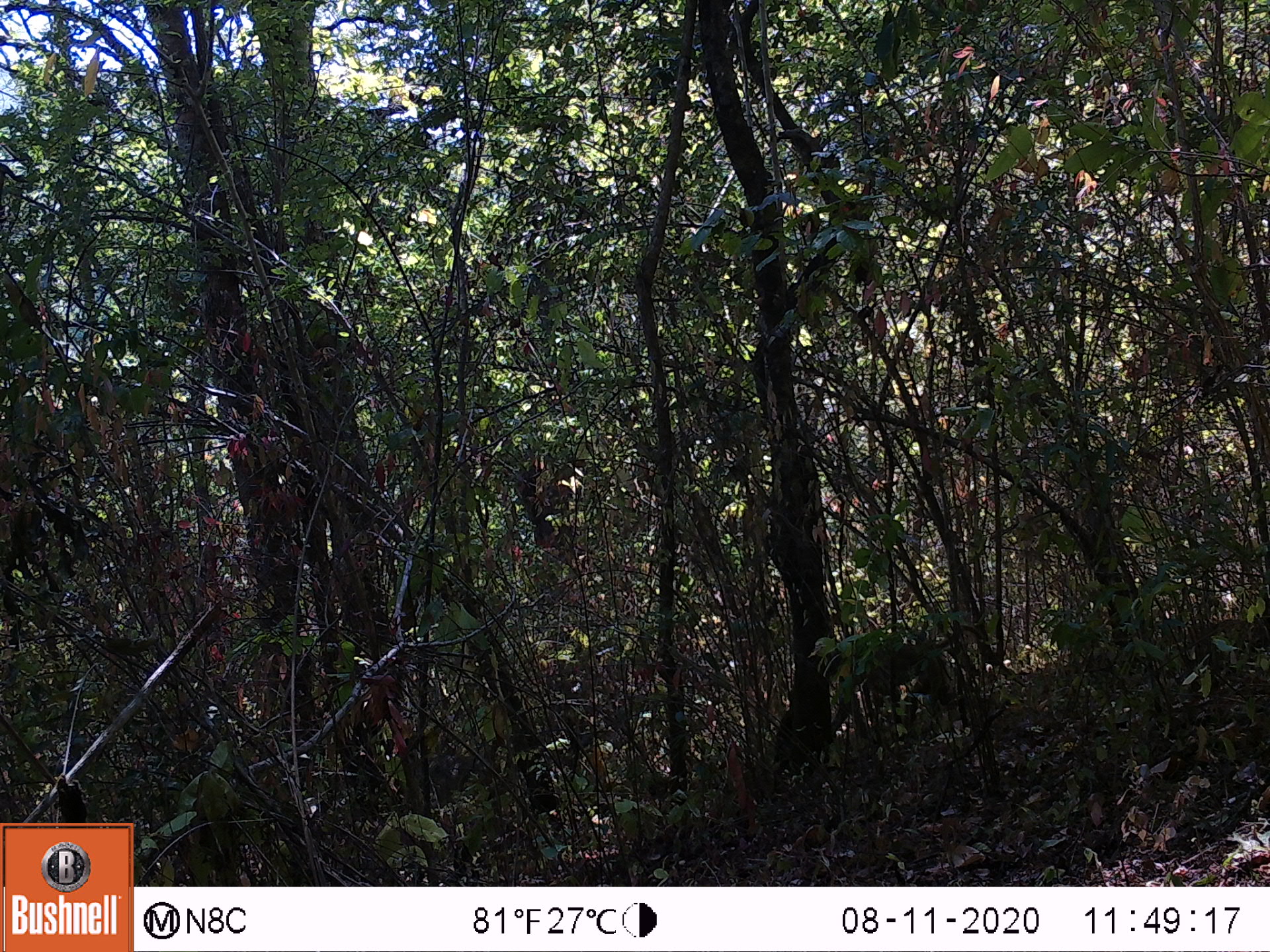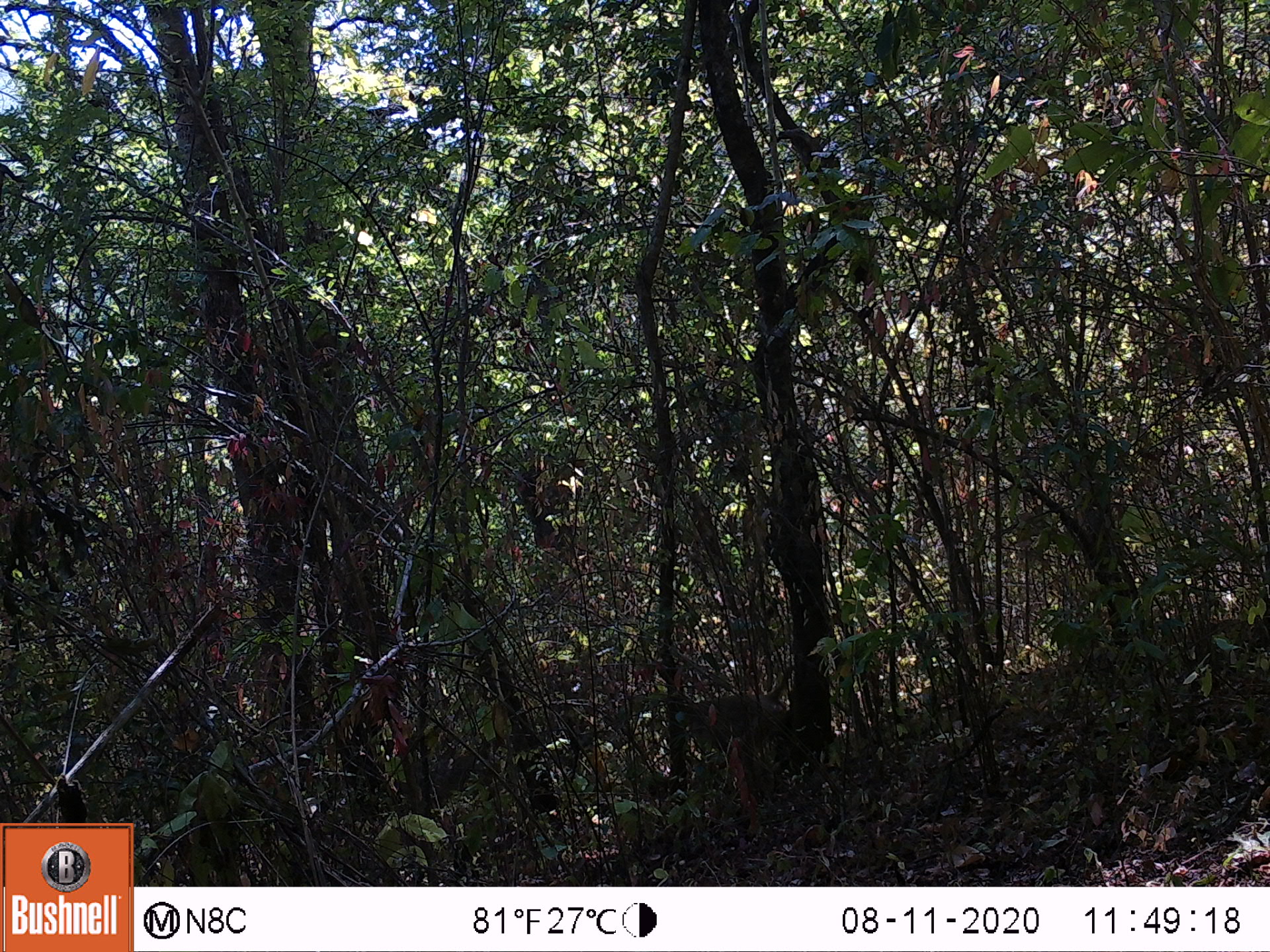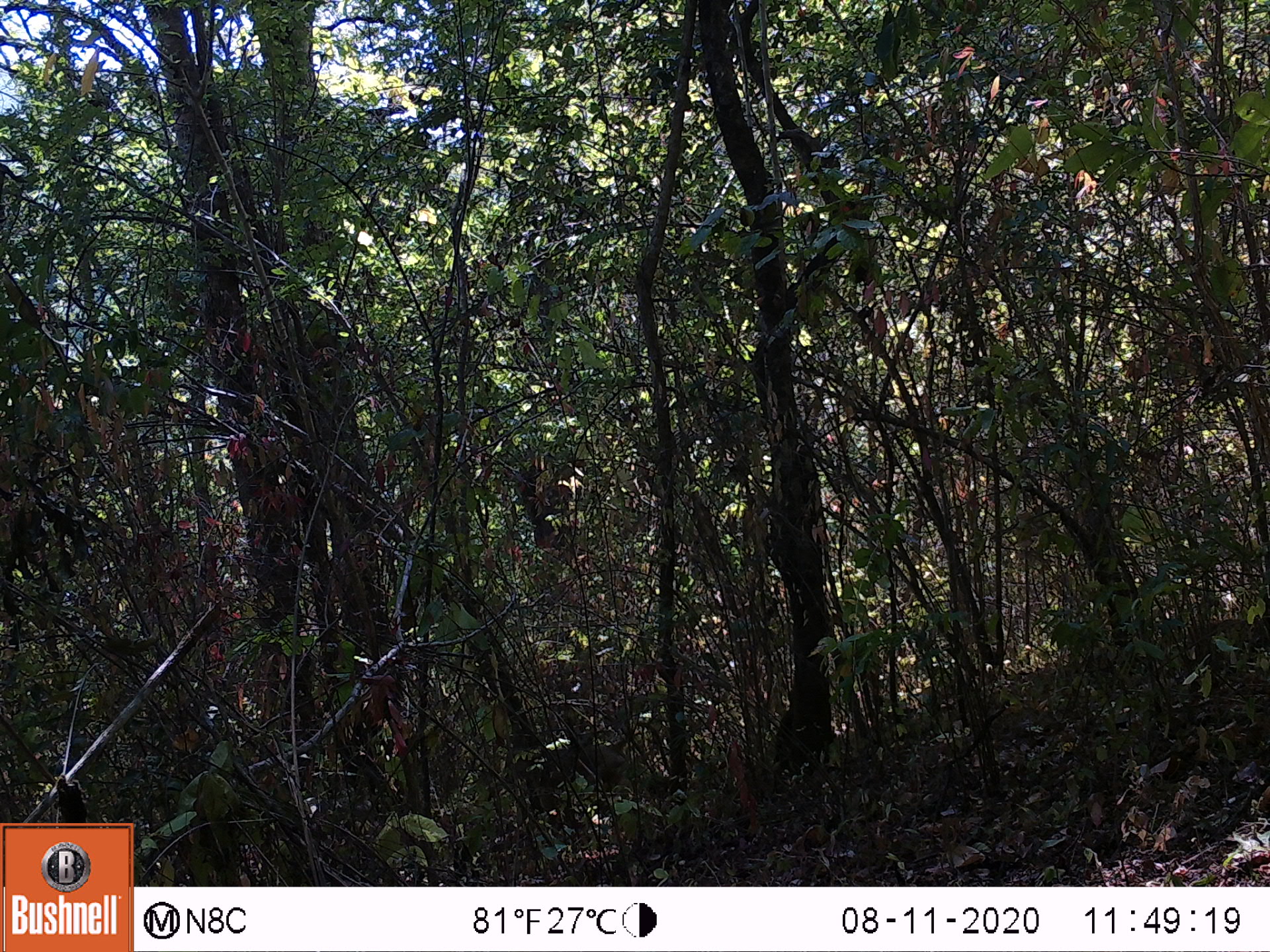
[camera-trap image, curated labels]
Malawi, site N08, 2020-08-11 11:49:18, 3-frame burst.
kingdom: Animalia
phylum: Chordata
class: Mammalia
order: Primates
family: Cercopithecidae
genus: Papio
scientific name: Papio cynocephalus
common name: yellow baboon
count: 1